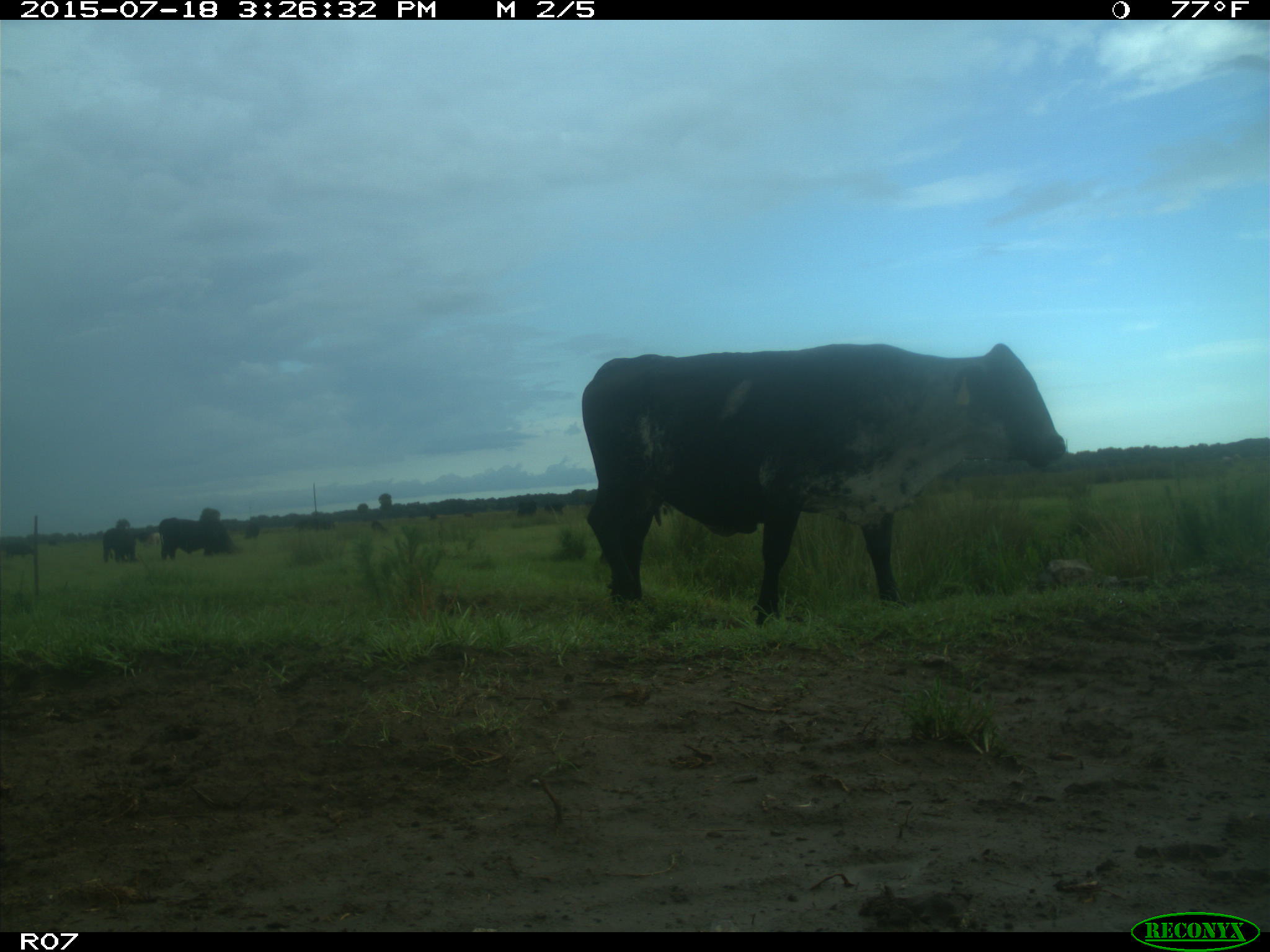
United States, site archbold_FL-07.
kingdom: Animalia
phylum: Chordata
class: Mammalia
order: Artiodactyla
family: Bovidae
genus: Bos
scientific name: Bos taurus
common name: domestic cow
Bos taurus (domestic cow).